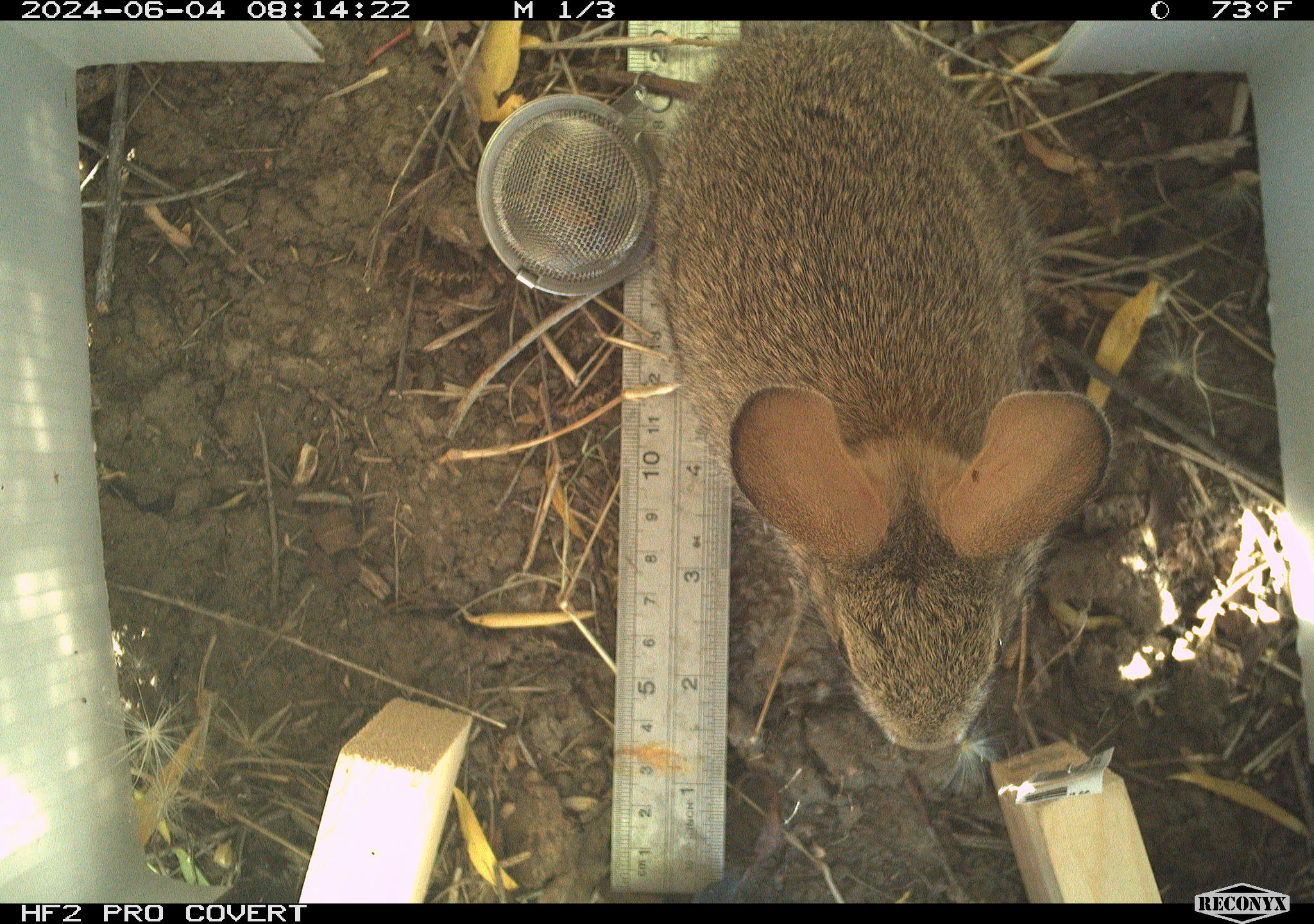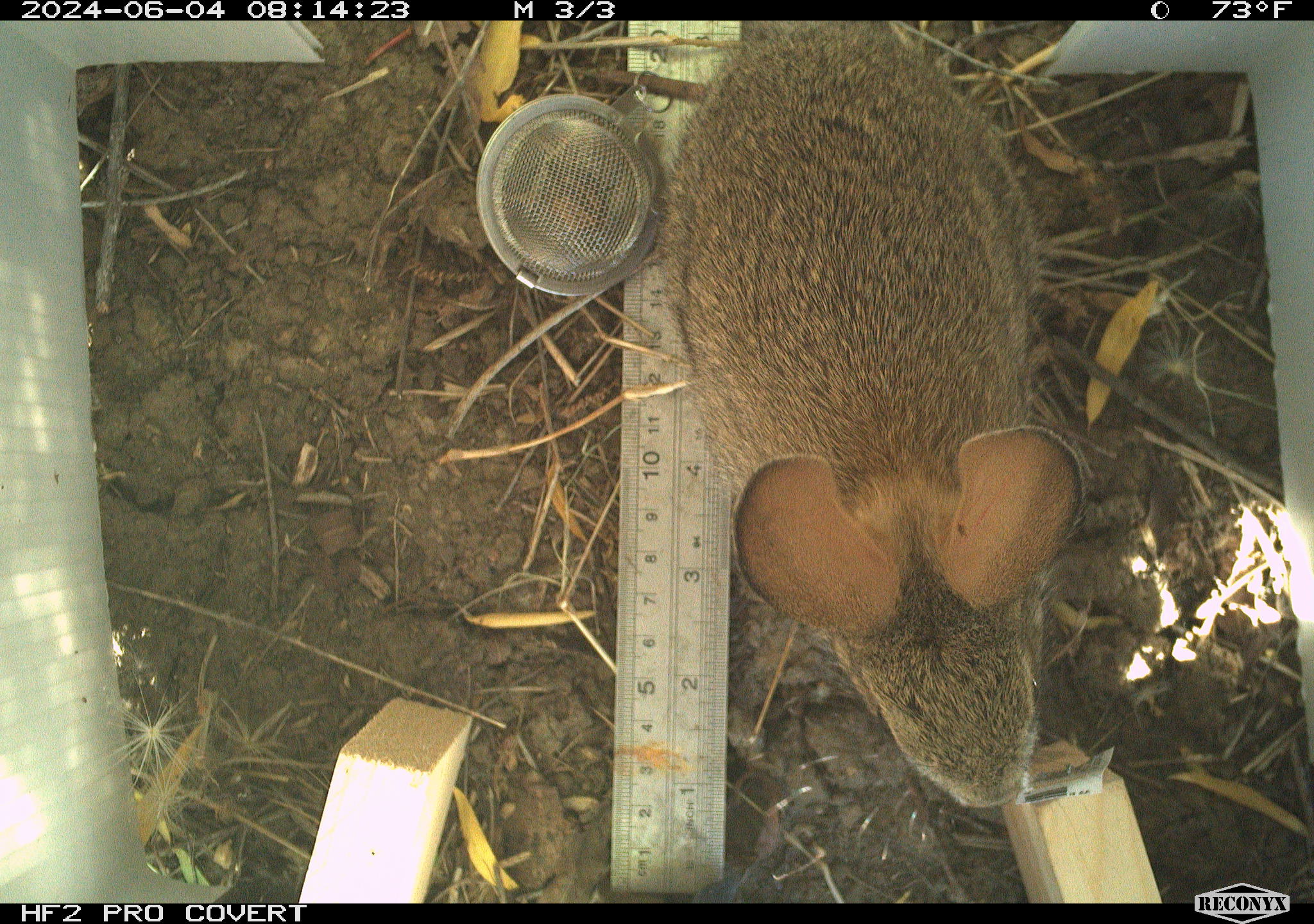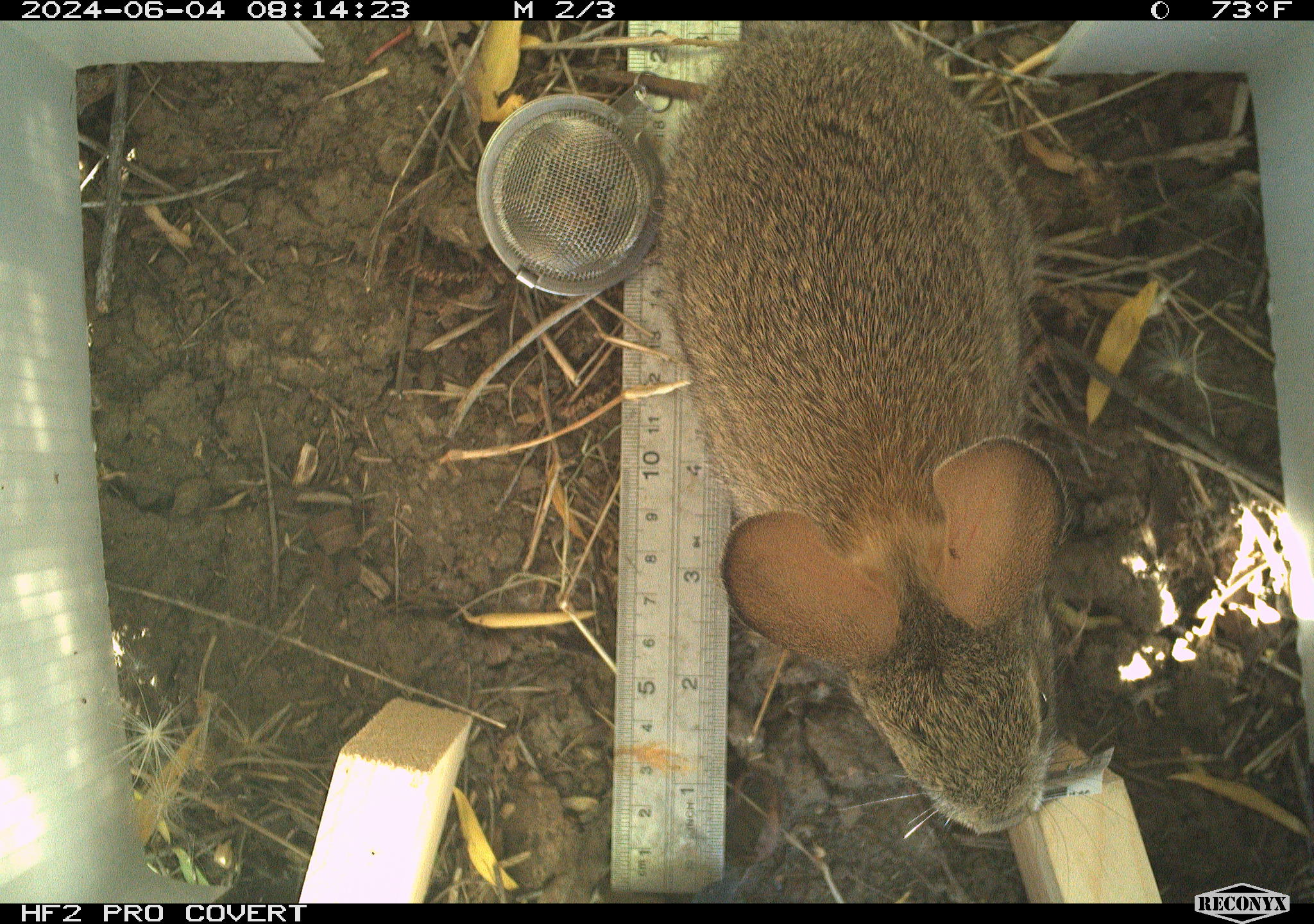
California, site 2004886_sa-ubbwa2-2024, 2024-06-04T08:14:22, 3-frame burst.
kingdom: Animalia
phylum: Chordata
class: Mammalia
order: Lagomorpha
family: Leporidae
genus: Sylvilagus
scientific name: Sylvilagus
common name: cottontail rabbits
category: sylvilagus species